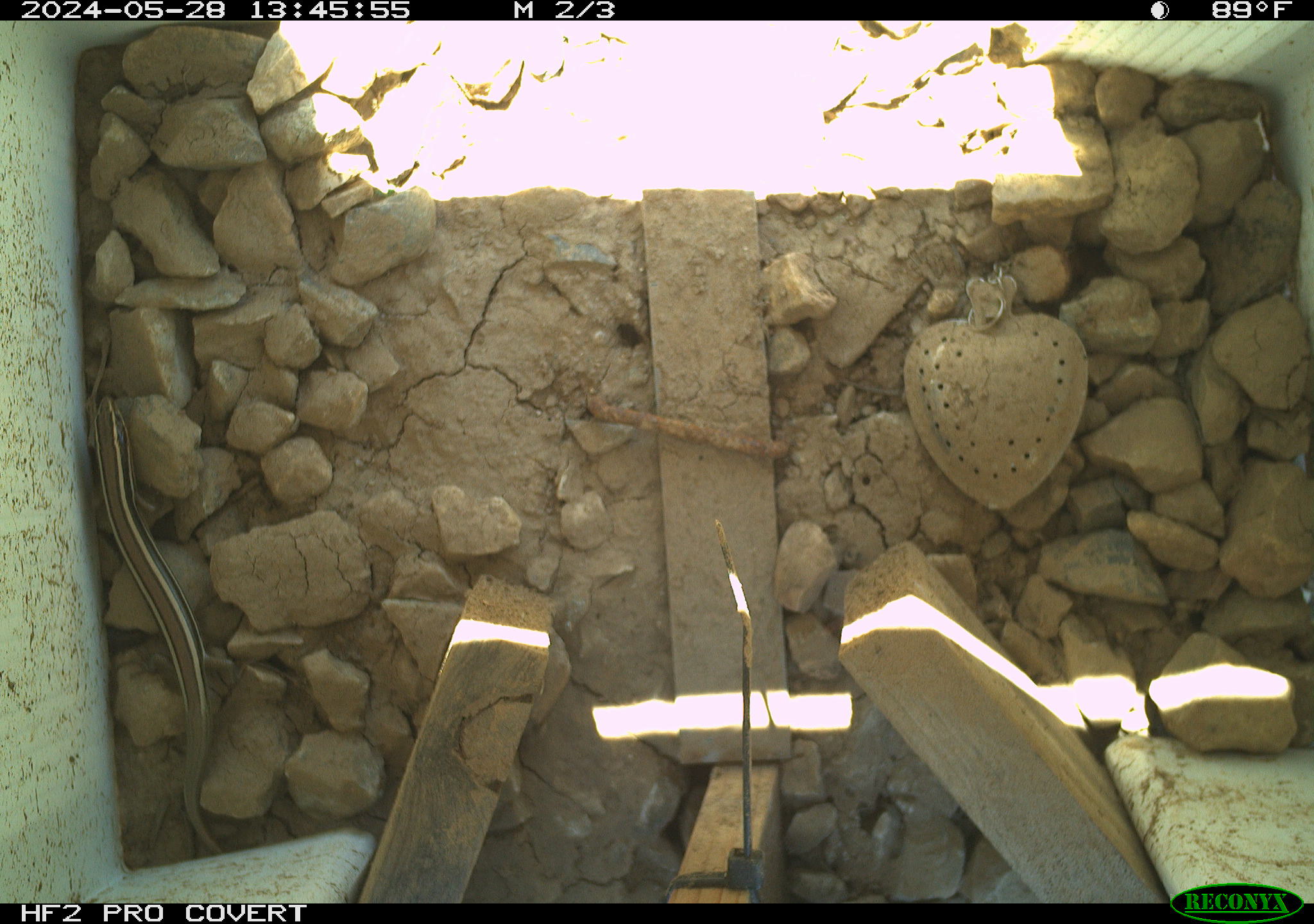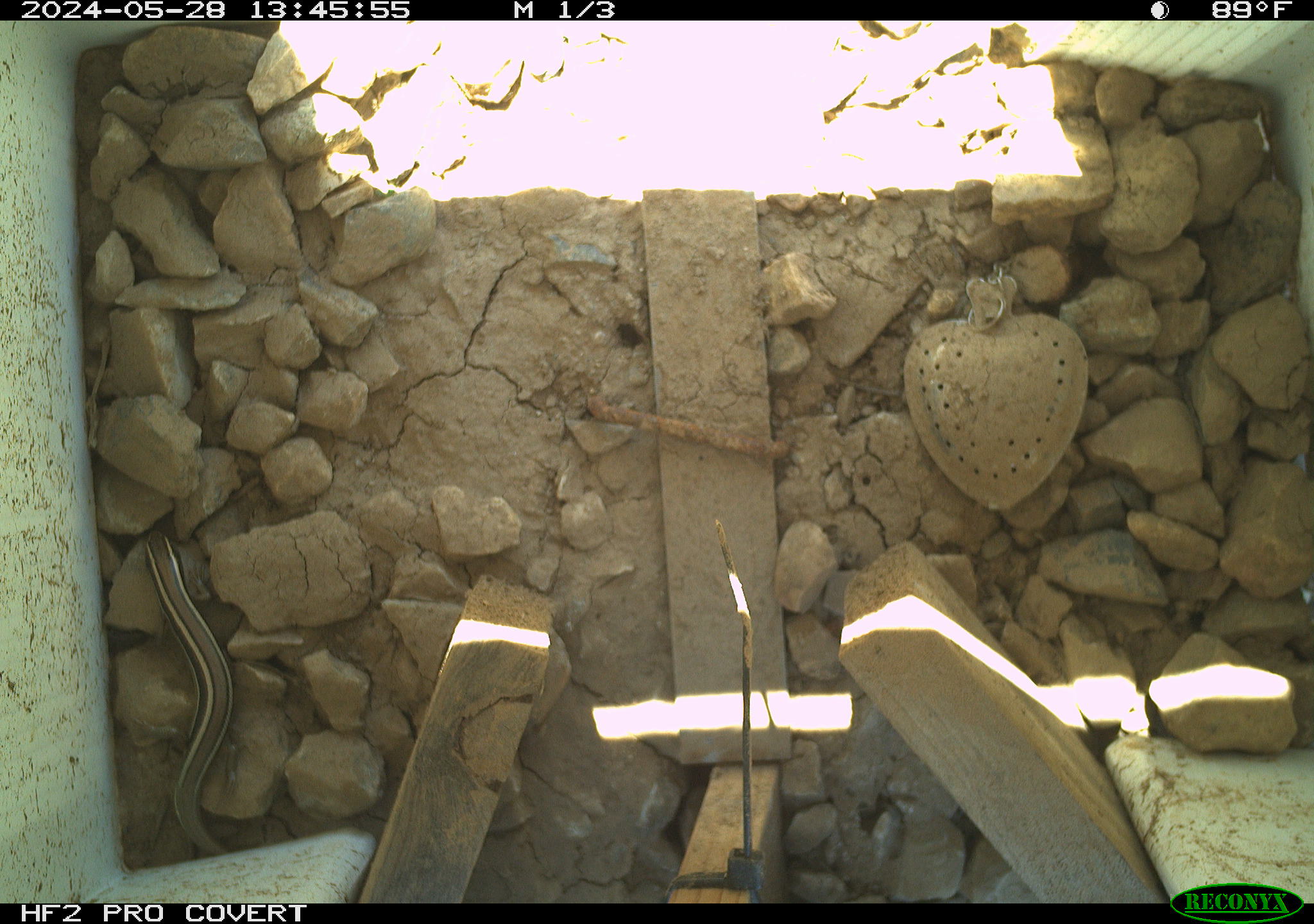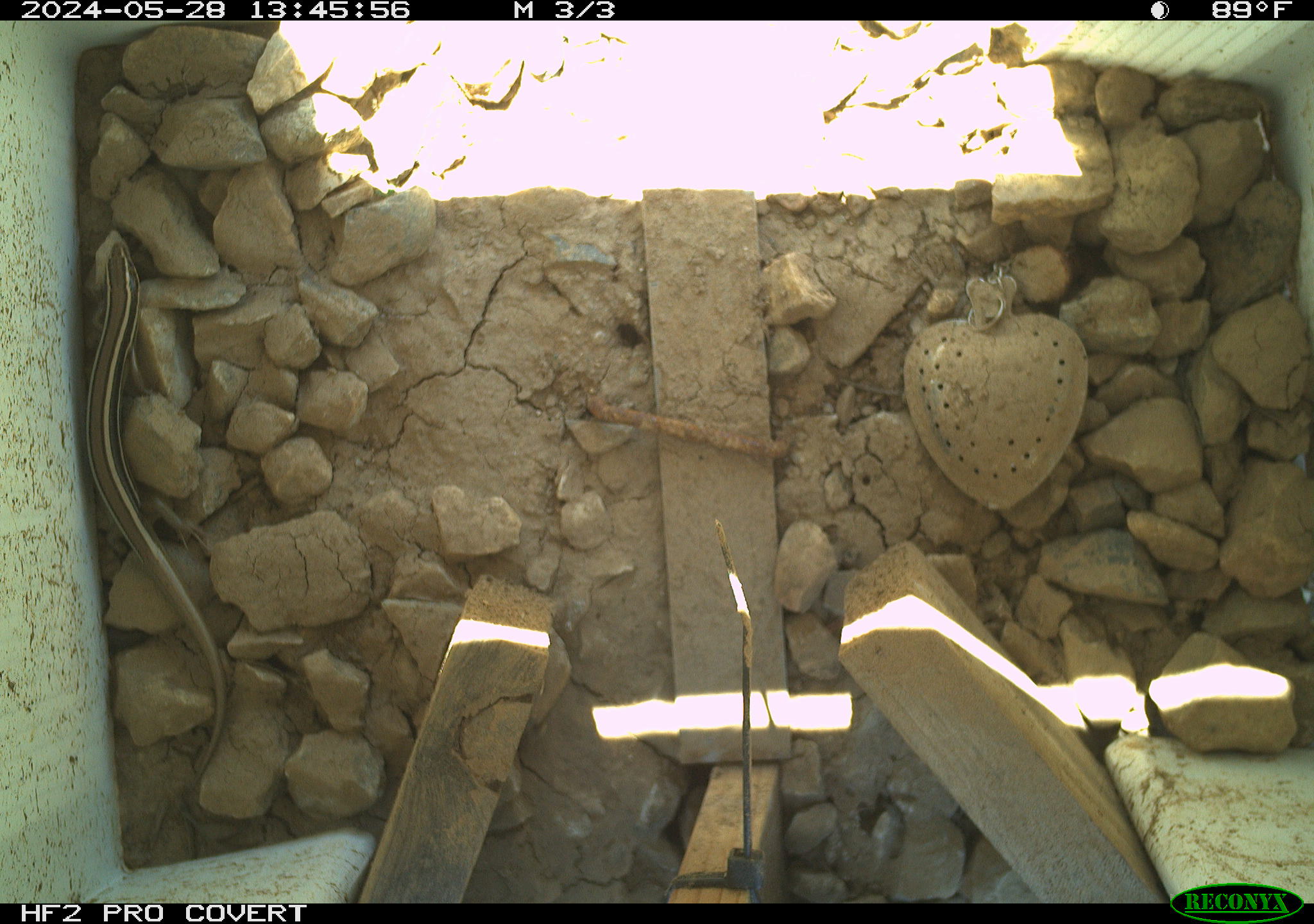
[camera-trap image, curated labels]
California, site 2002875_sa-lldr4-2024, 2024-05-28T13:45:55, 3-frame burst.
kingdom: Animalia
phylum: Chordata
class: Reptilia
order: Squamata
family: Scincidae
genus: Plestiodon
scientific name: Plestiodon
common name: blue-tailed skinks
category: plestiodon species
Plestiodon species (blue-tailed skinks) (Plestiodon).